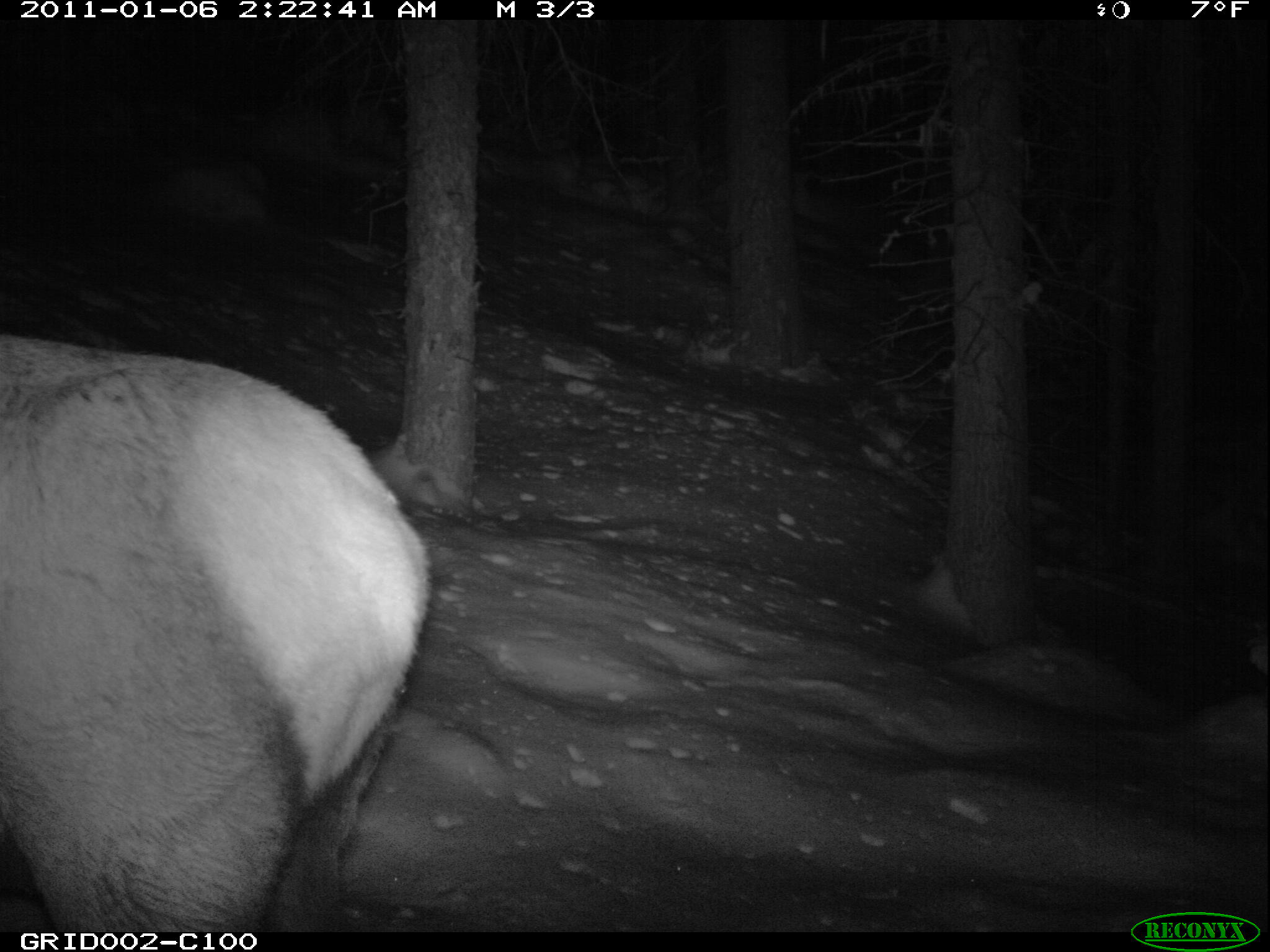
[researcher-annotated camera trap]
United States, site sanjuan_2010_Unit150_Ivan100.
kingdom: Animalia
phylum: Chordata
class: Mammalia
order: Artiodactyla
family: Cervidae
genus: Cervus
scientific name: Cervus elaphus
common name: red deer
Cervus elaphus (red deer).